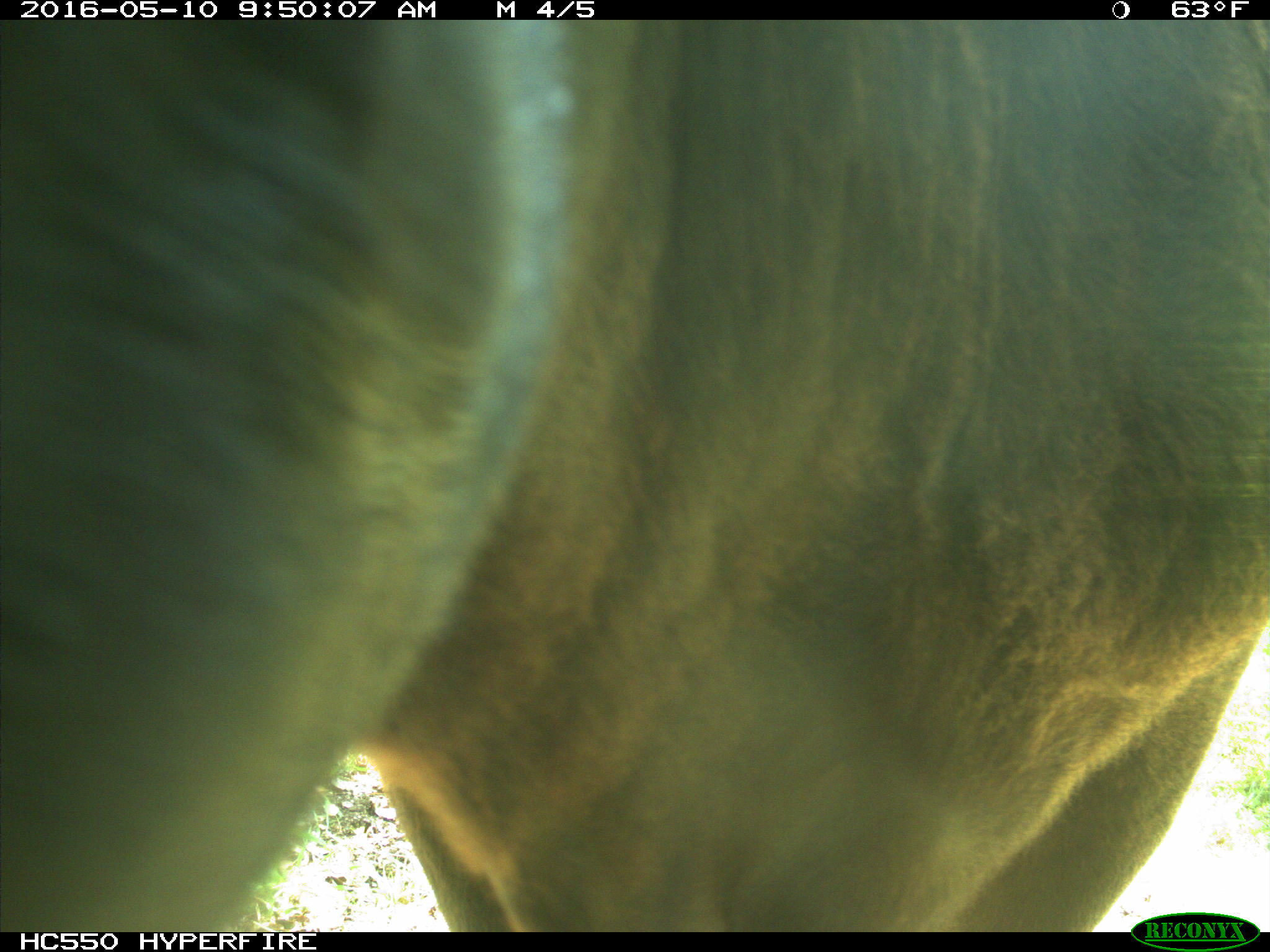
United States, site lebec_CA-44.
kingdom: Animalia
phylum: Chordata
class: Mammalia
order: Artiodactyla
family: Bovidae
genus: Bos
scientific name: Bos taurus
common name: domestic cow